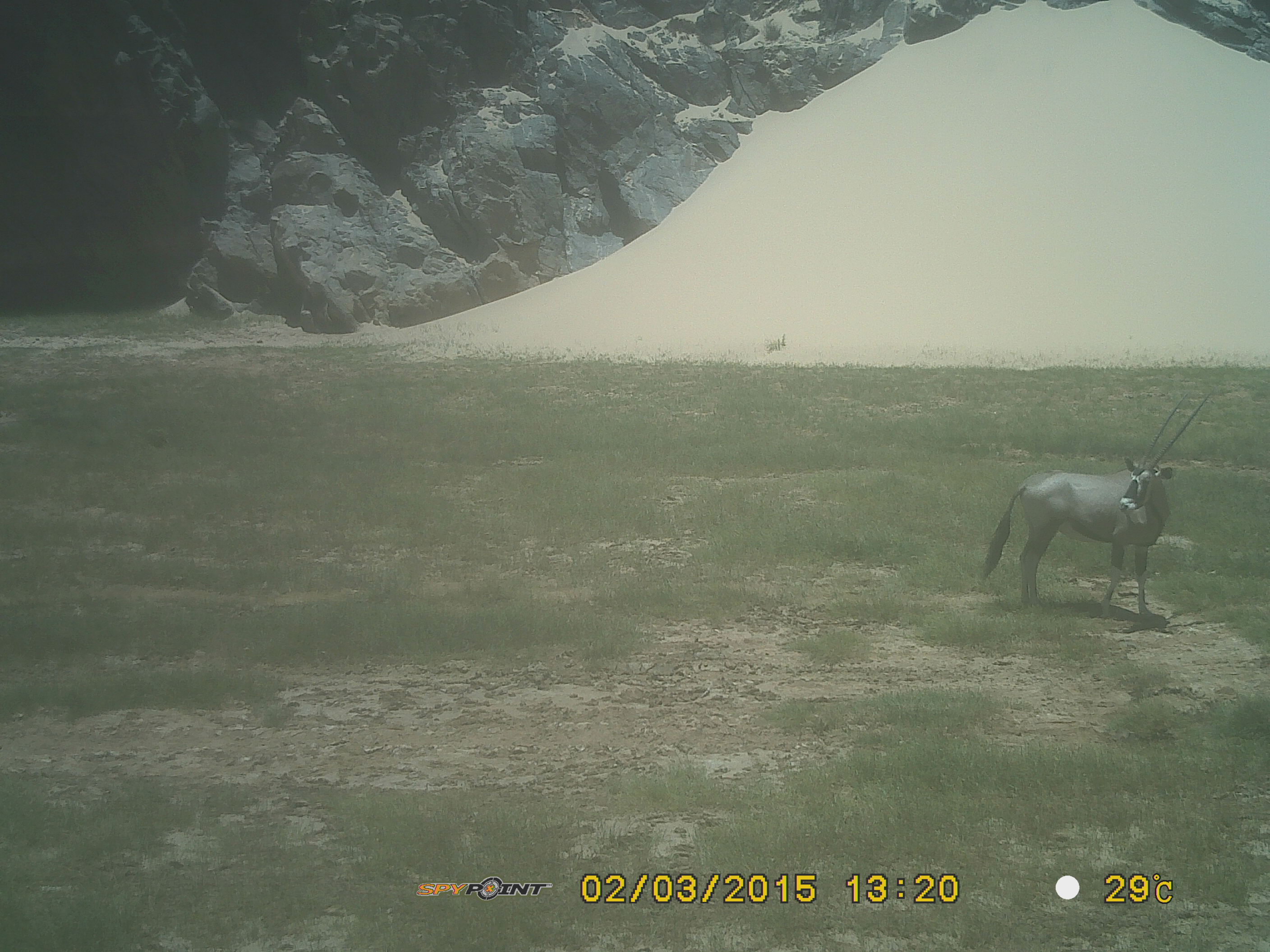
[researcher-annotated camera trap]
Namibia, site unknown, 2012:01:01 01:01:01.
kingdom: Animalia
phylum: Chordata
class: Mammalia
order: Artiodactyla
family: Bovidae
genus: Oryx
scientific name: Oryx gazella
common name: gemsbok